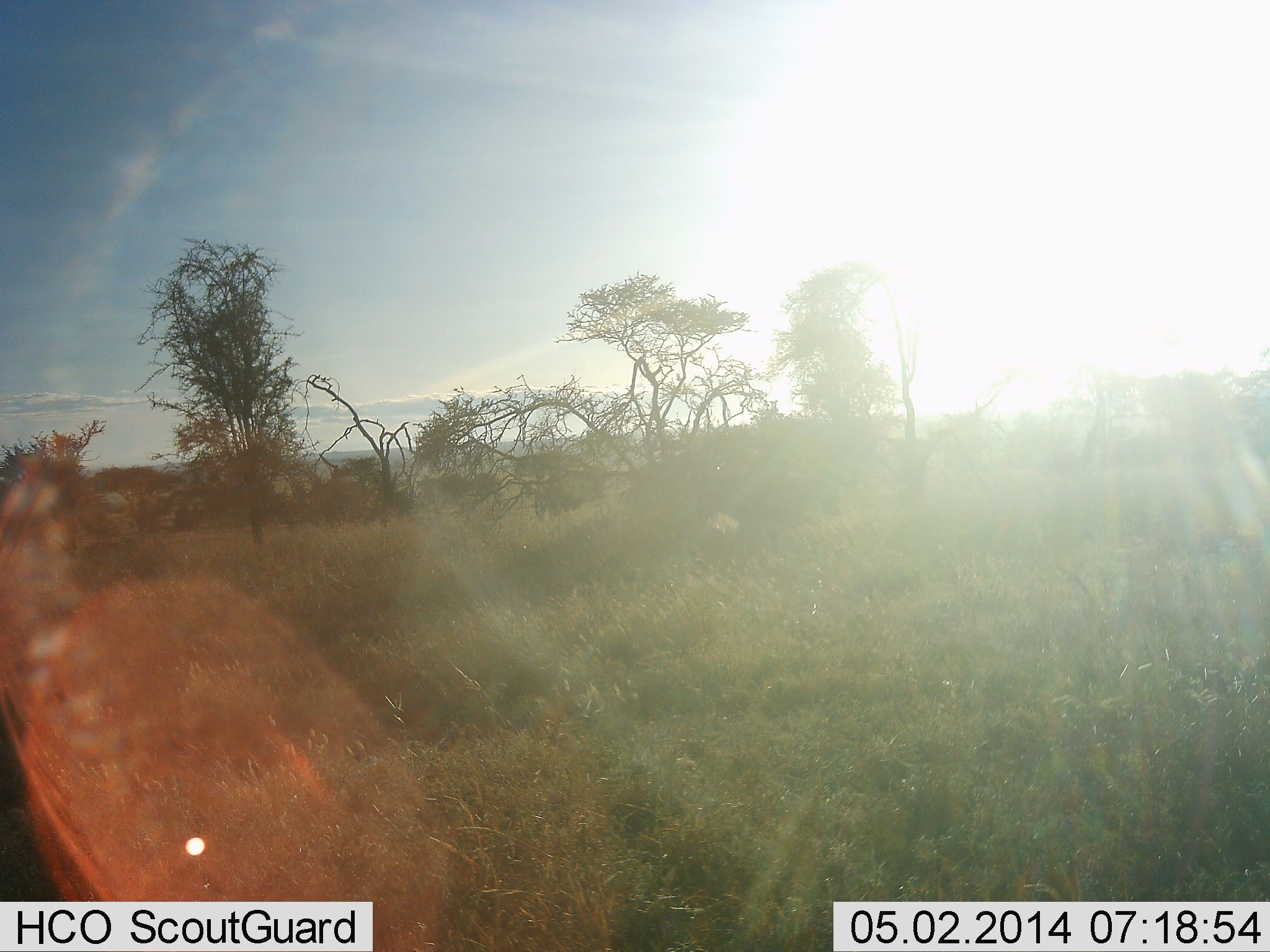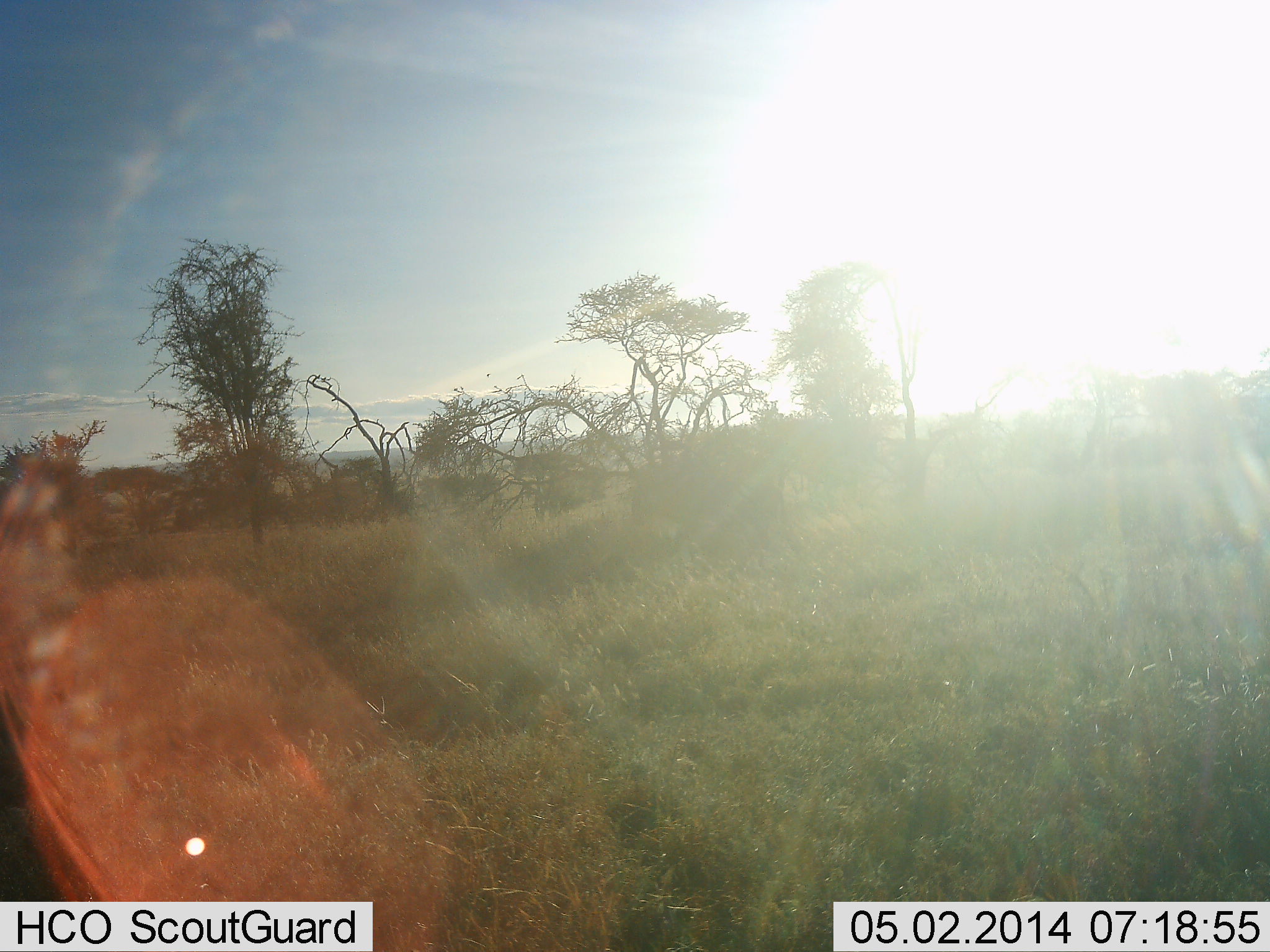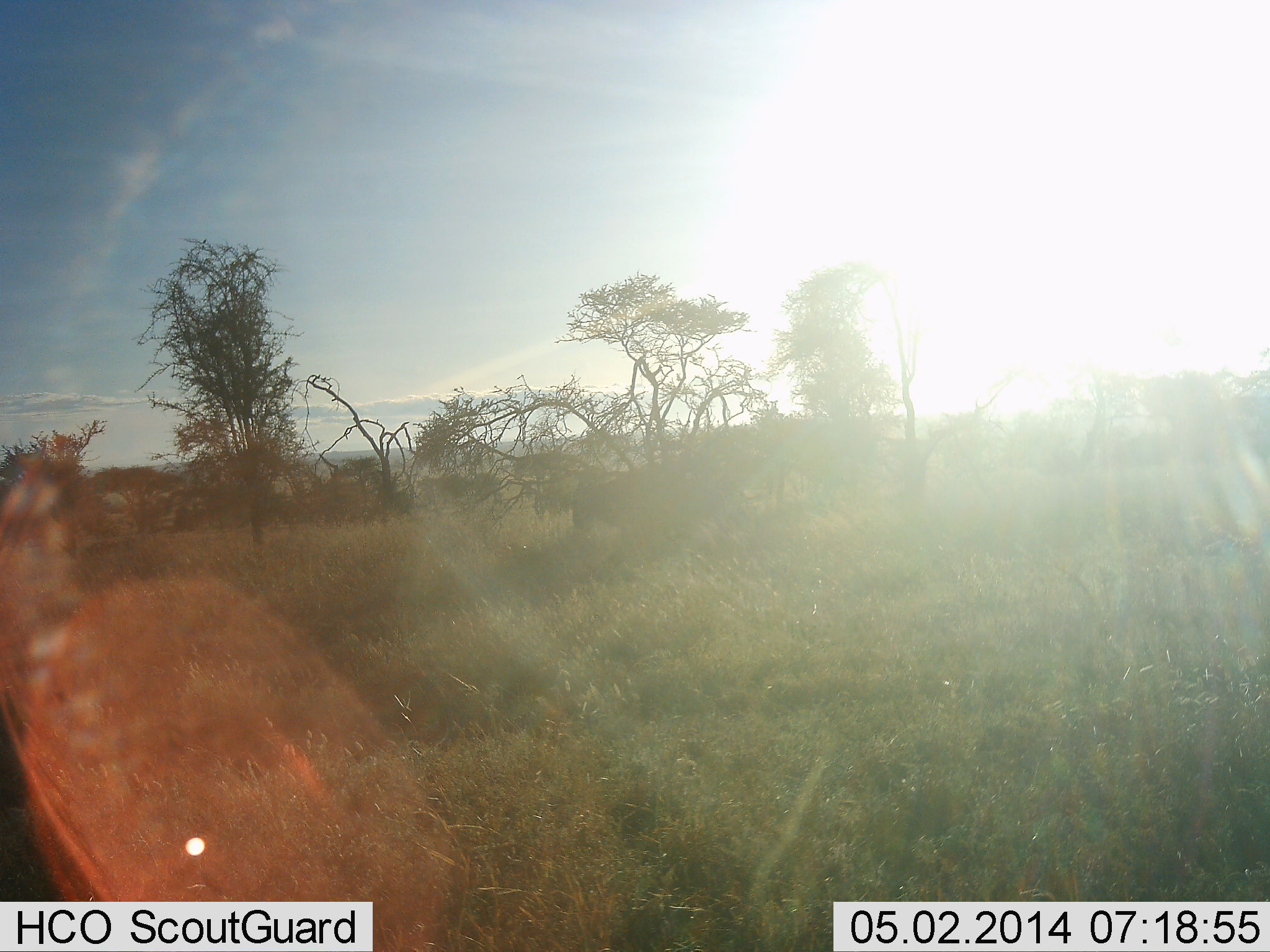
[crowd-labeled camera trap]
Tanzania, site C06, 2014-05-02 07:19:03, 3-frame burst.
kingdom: Animalia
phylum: Chordata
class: Mammalia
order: Artiodactyla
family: Bovidae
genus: Connochaetes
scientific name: Connochaetes taurinus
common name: blue wildebeest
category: wildebeest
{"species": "wildebeest (blue wildebeest) (Connochaetes taurinus)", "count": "1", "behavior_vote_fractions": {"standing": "0%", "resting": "0%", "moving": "100%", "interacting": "0%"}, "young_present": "0%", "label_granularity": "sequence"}